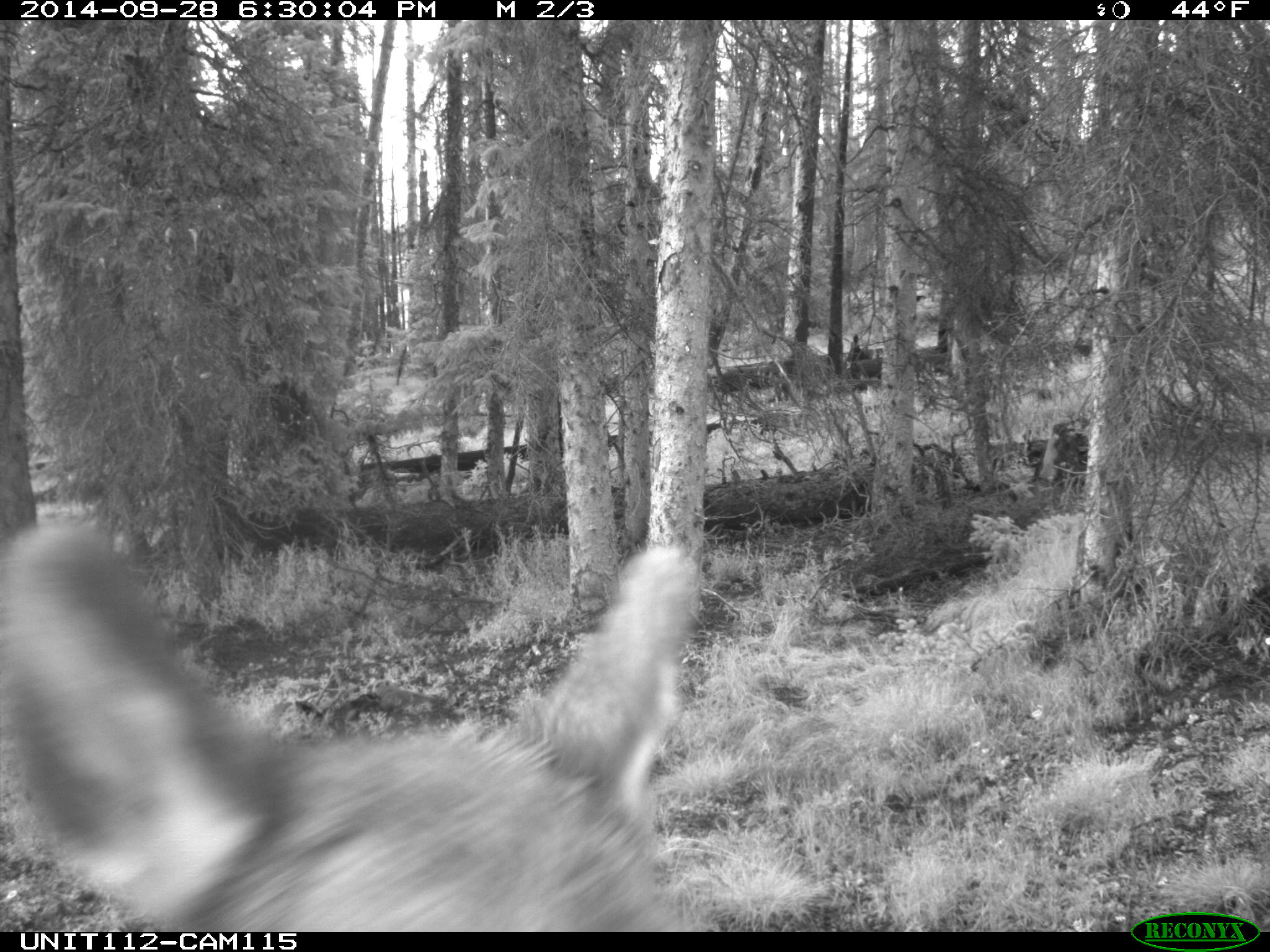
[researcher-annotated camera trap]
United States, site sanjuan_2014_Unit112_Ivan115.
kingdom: Animalia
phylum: Chordata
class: Mammalia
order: Artiodactyla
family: Cervidae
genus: Cervus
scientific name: Cervus elaphus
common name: red deer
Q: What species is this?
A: Cervus elaphus (red deer).